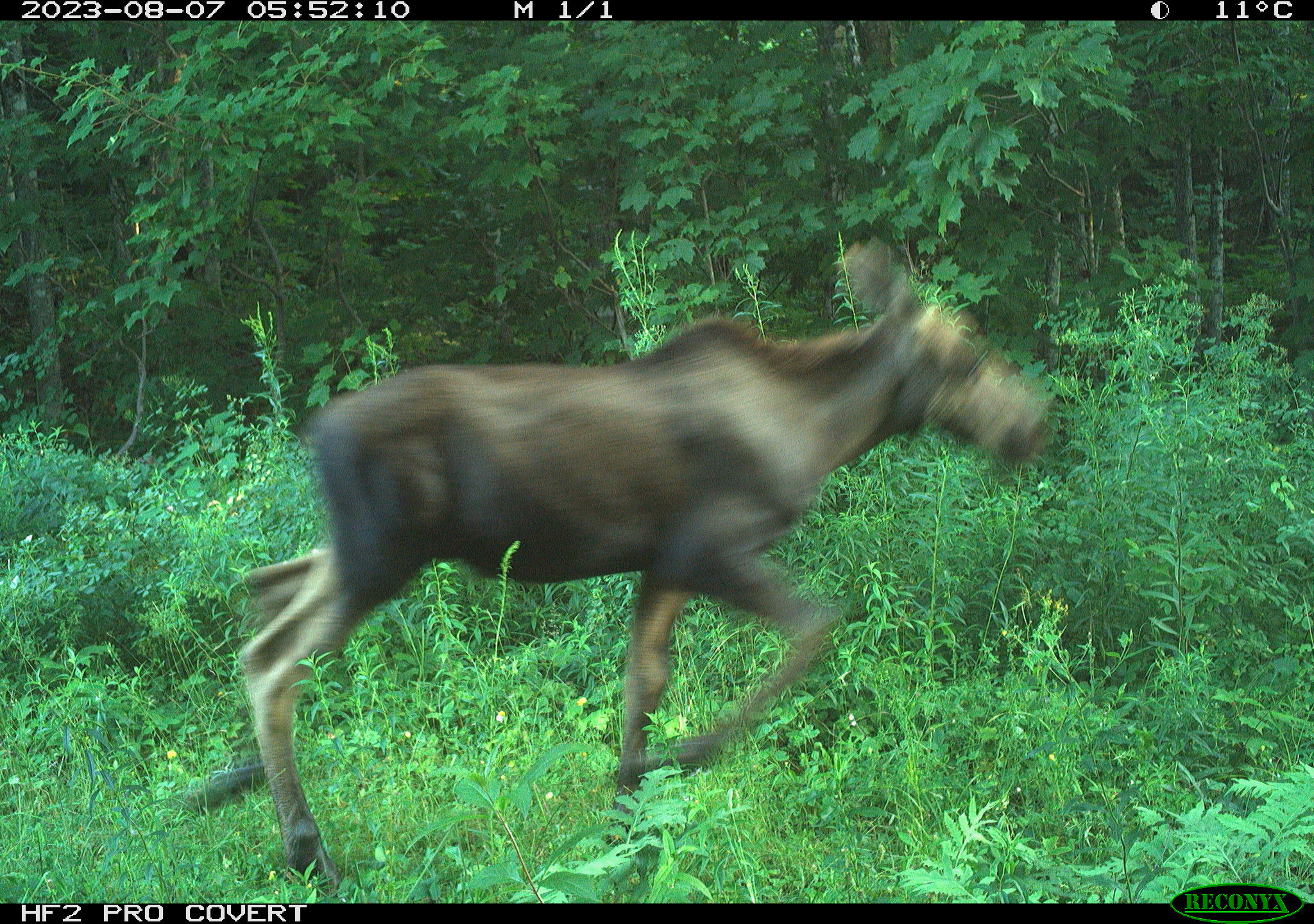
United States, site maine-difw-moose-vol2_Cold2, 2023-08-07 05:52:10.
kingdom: Animalia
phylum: Chordata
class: Mammalia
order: Artiodactyla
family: Cervidae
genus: Alces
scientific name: Alces alces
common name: moose